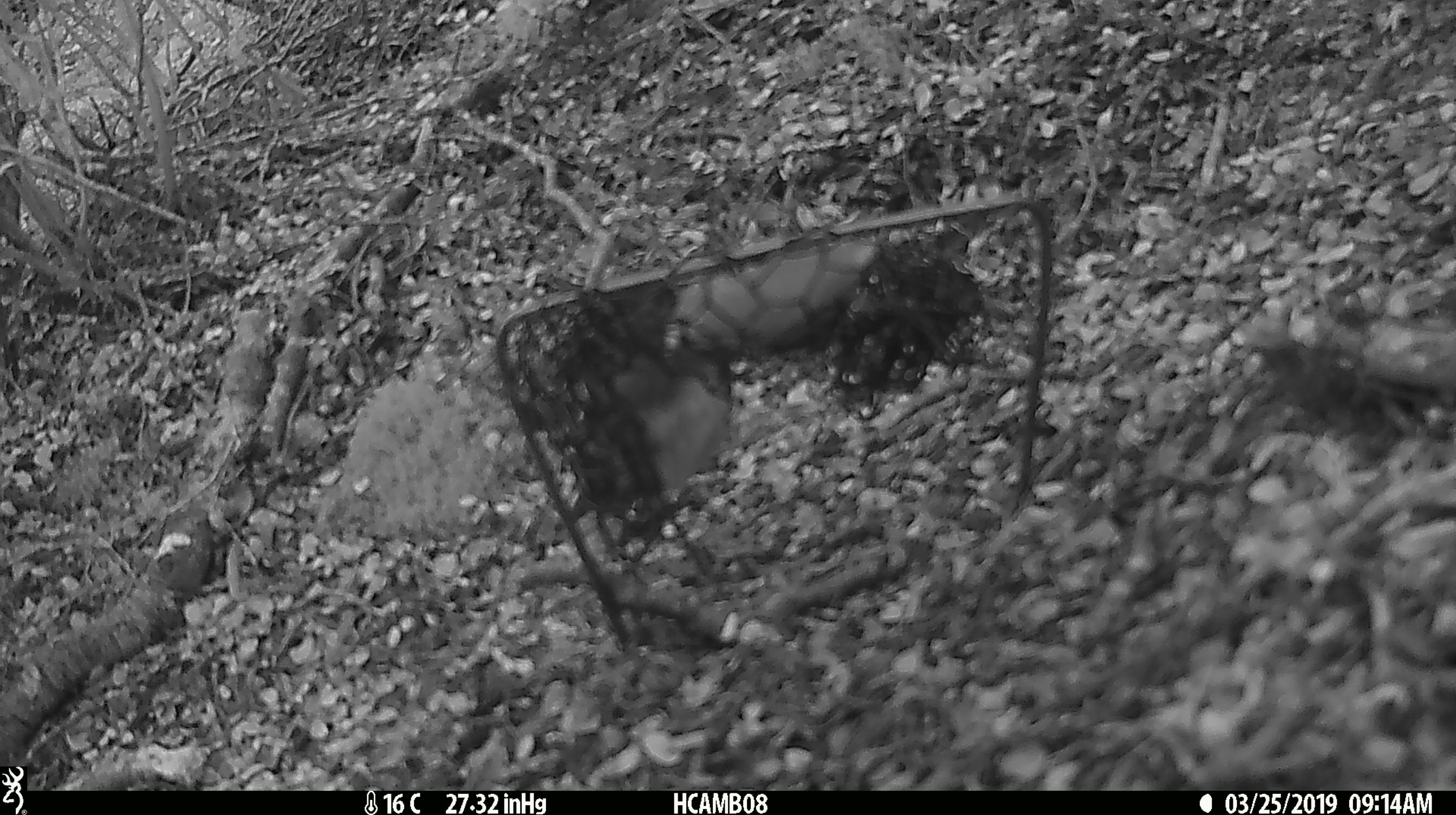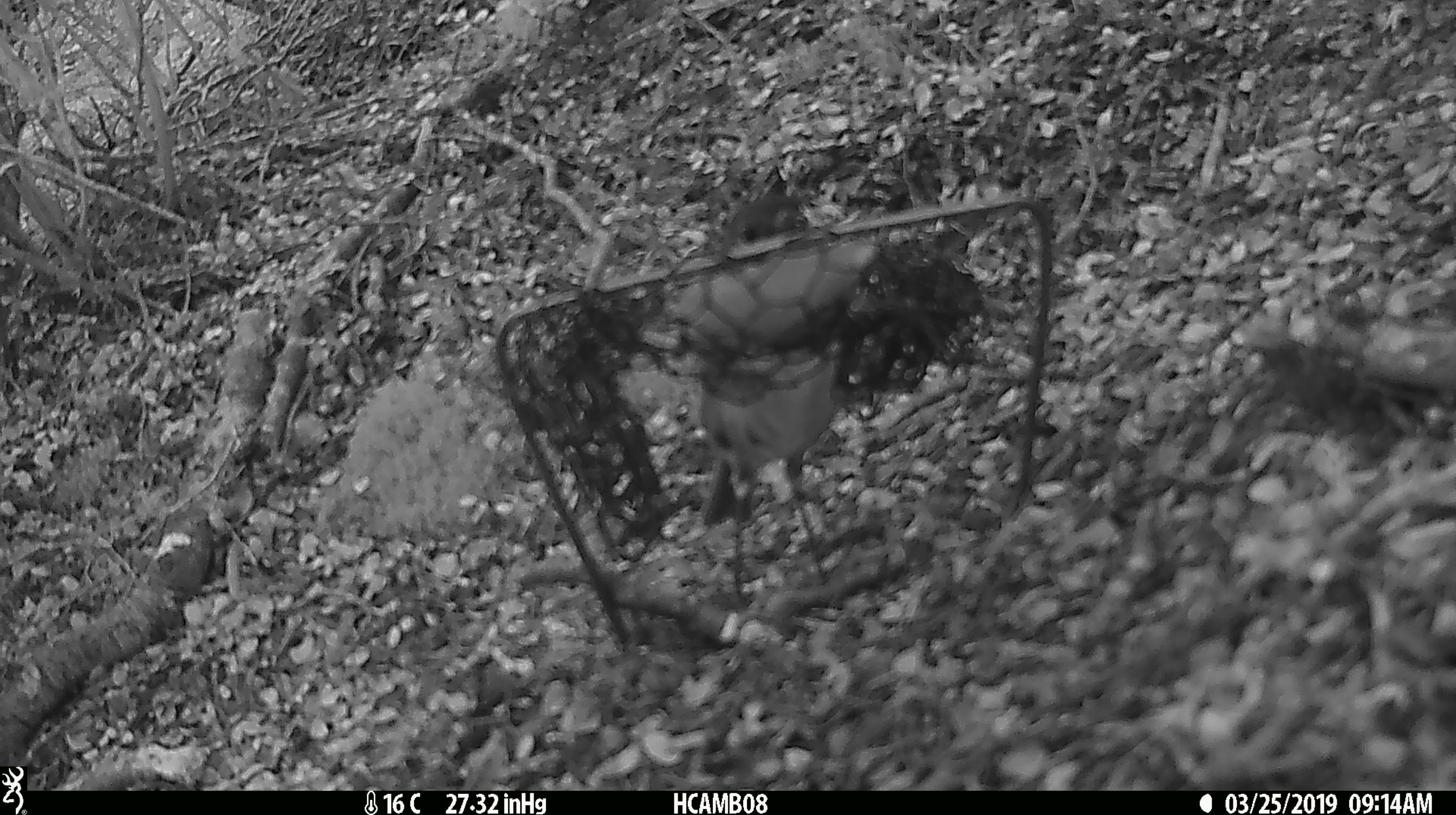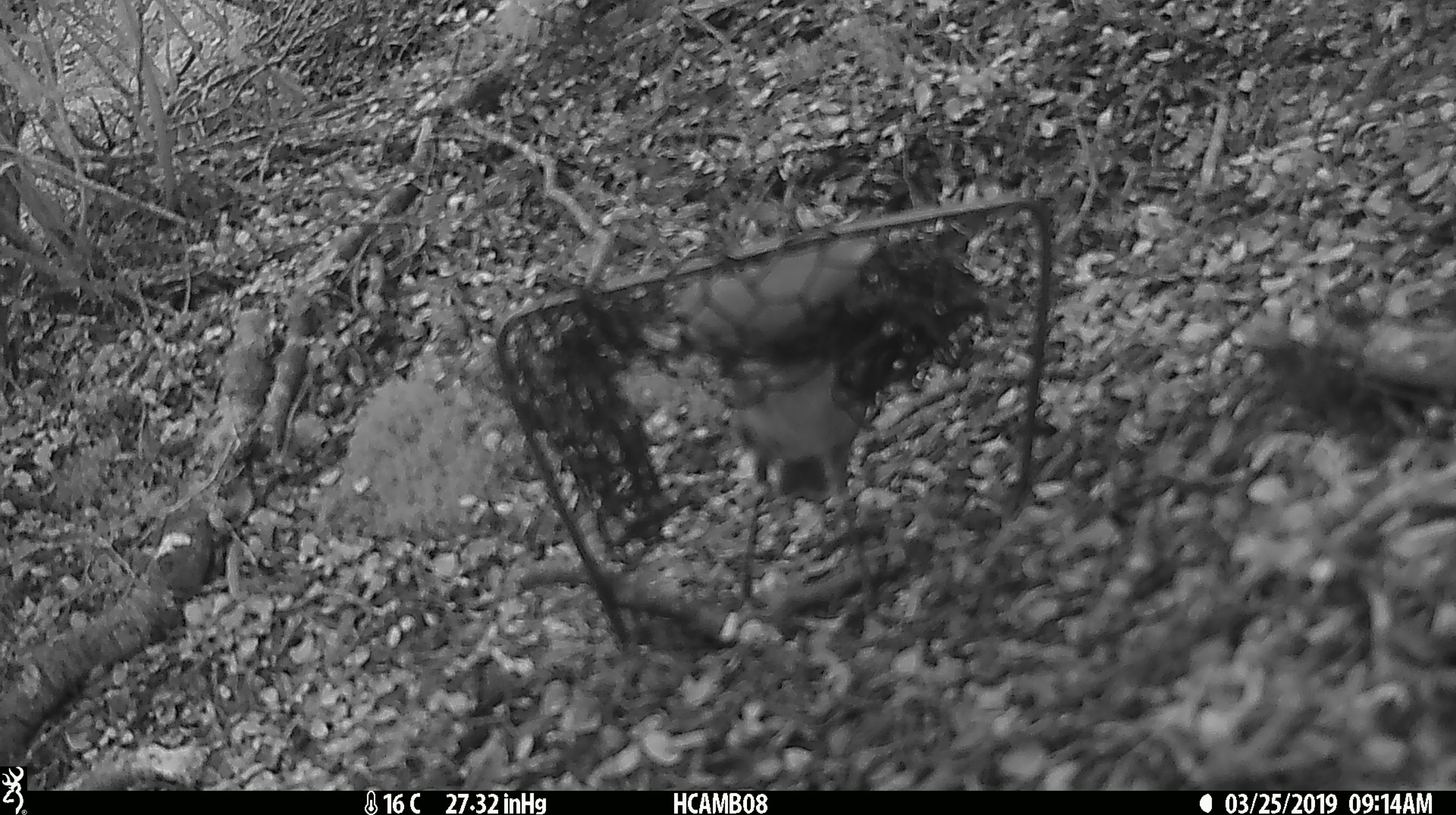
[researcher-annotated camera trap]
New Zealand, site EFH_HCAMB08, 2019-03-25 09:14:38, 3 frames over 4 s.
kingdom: Animalia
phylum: Chordata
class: Aves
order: Passeriformes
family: Petroicidae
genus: Petroica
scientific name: Petroica australis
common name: new zealand robin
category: robin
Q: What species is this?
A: Robin (new zealand robin) (Petroica australis).